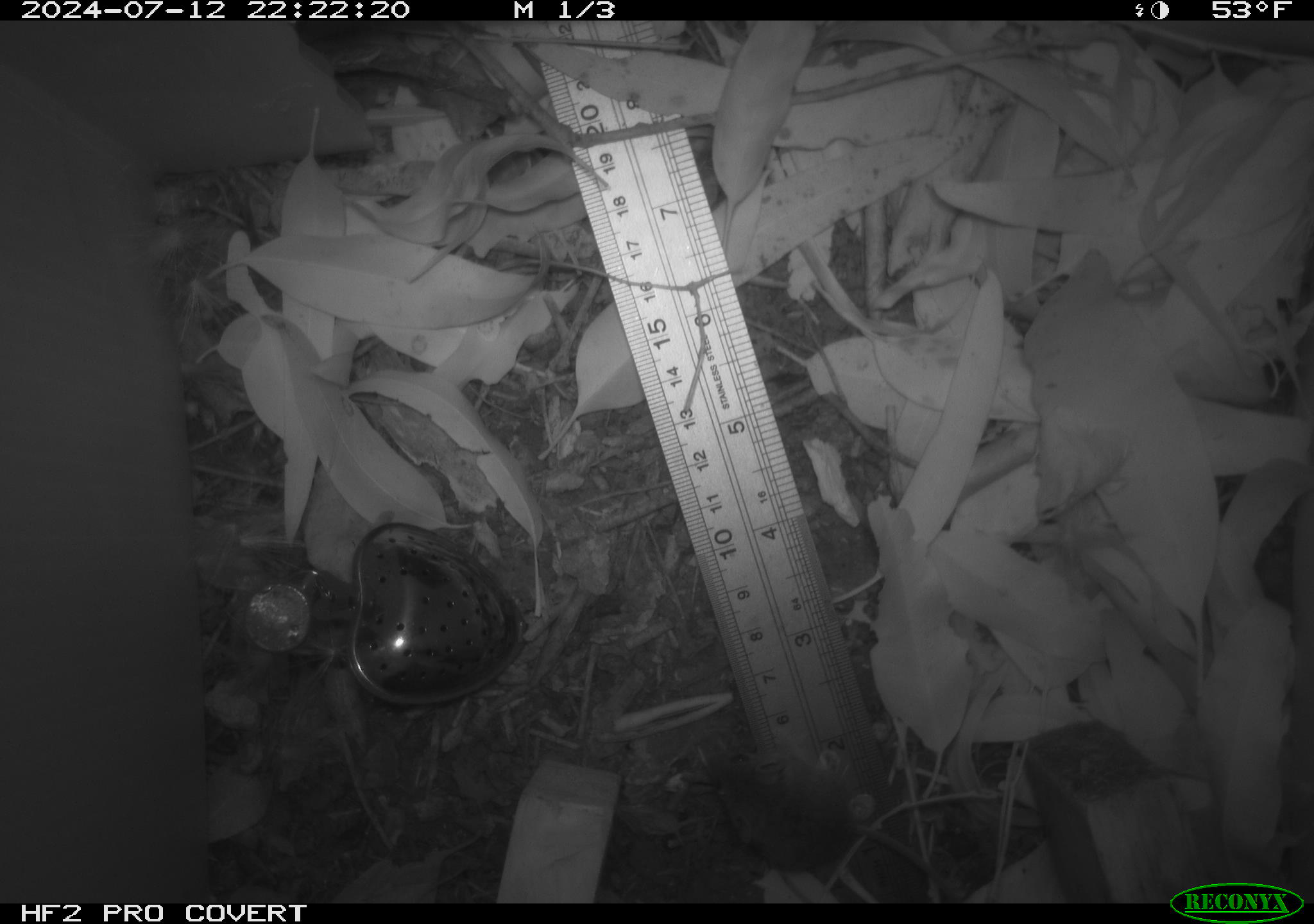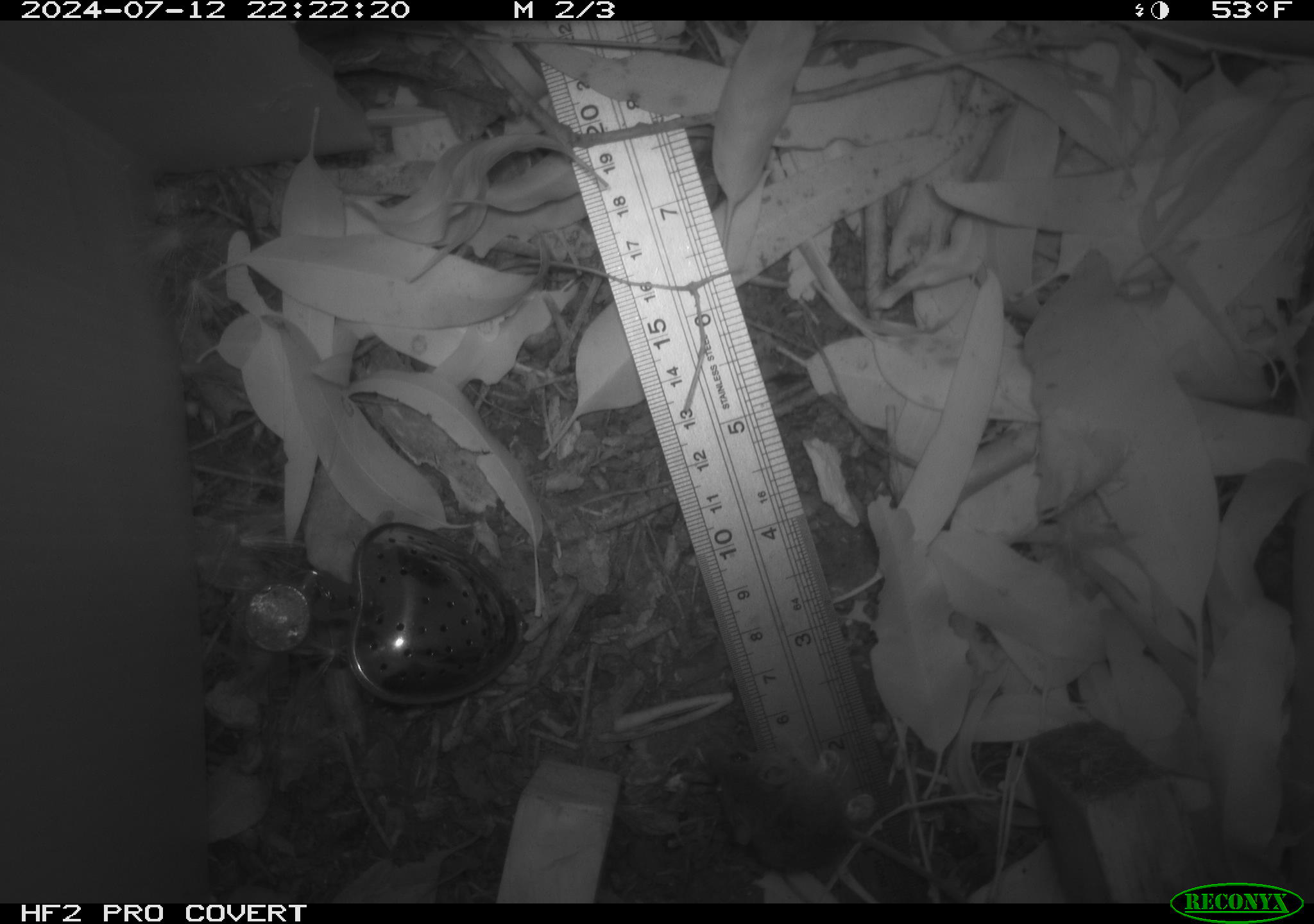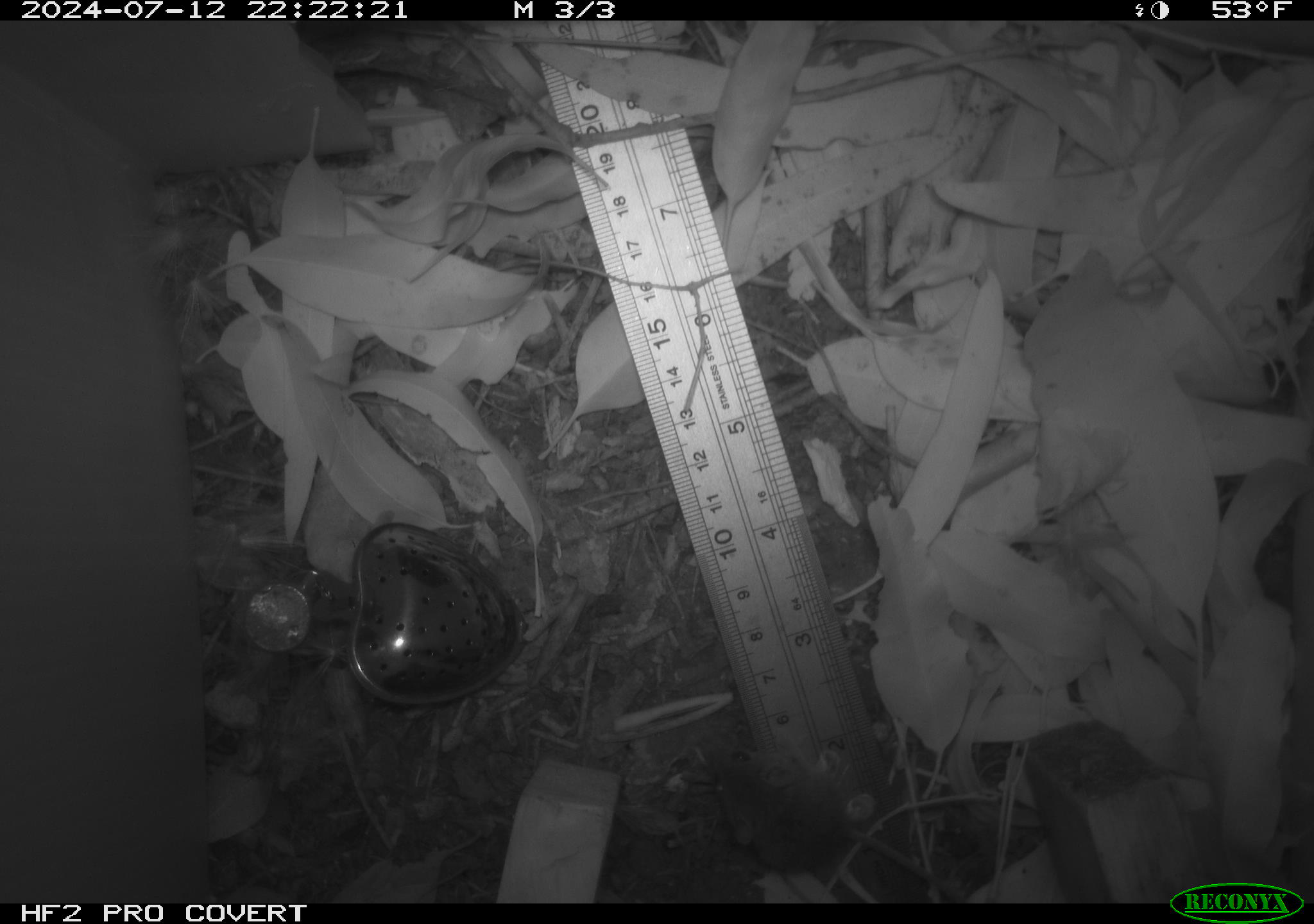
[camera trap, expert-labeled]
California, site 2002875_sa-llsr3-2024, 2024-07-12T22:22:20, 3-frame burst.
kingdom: Animalia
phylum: Chordata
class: Mammalia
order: Rodentia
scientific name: Rodentia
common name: mouse species